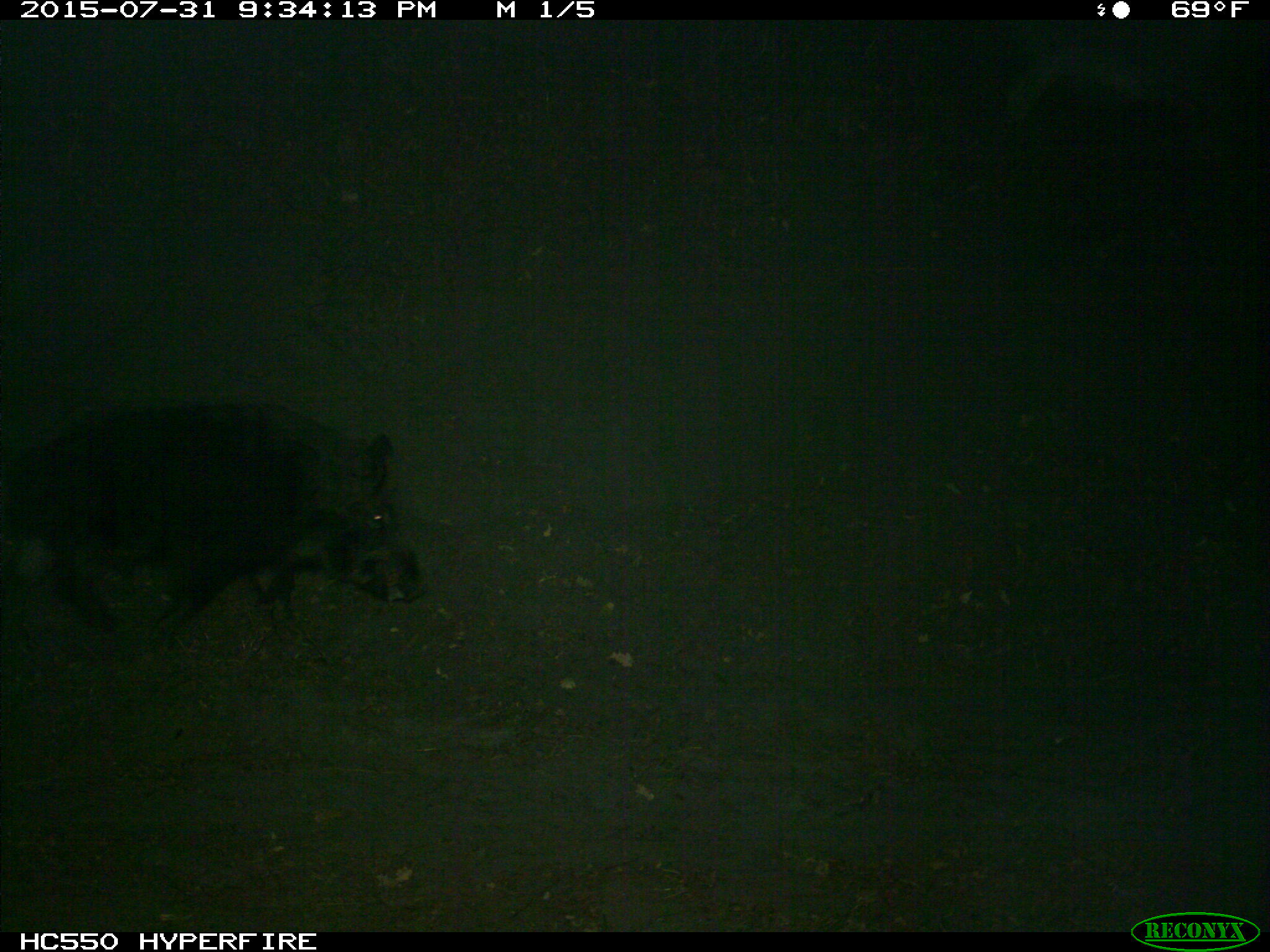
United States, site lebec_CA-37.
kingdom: Animalia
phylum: Chordata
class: Mammalia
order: Artiodactyla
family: Suidae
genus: Sus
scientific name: Sus scrofa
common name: wild boar